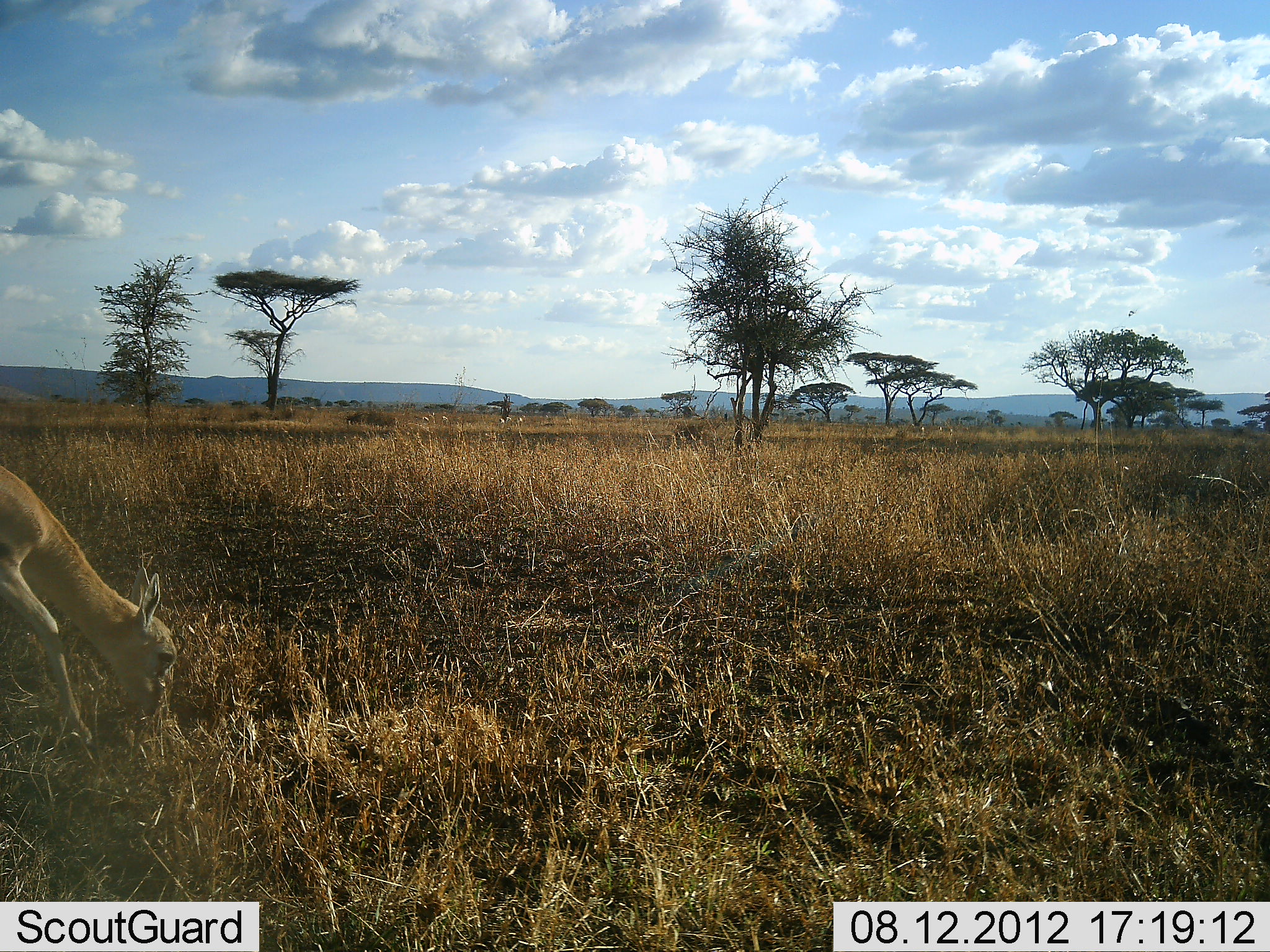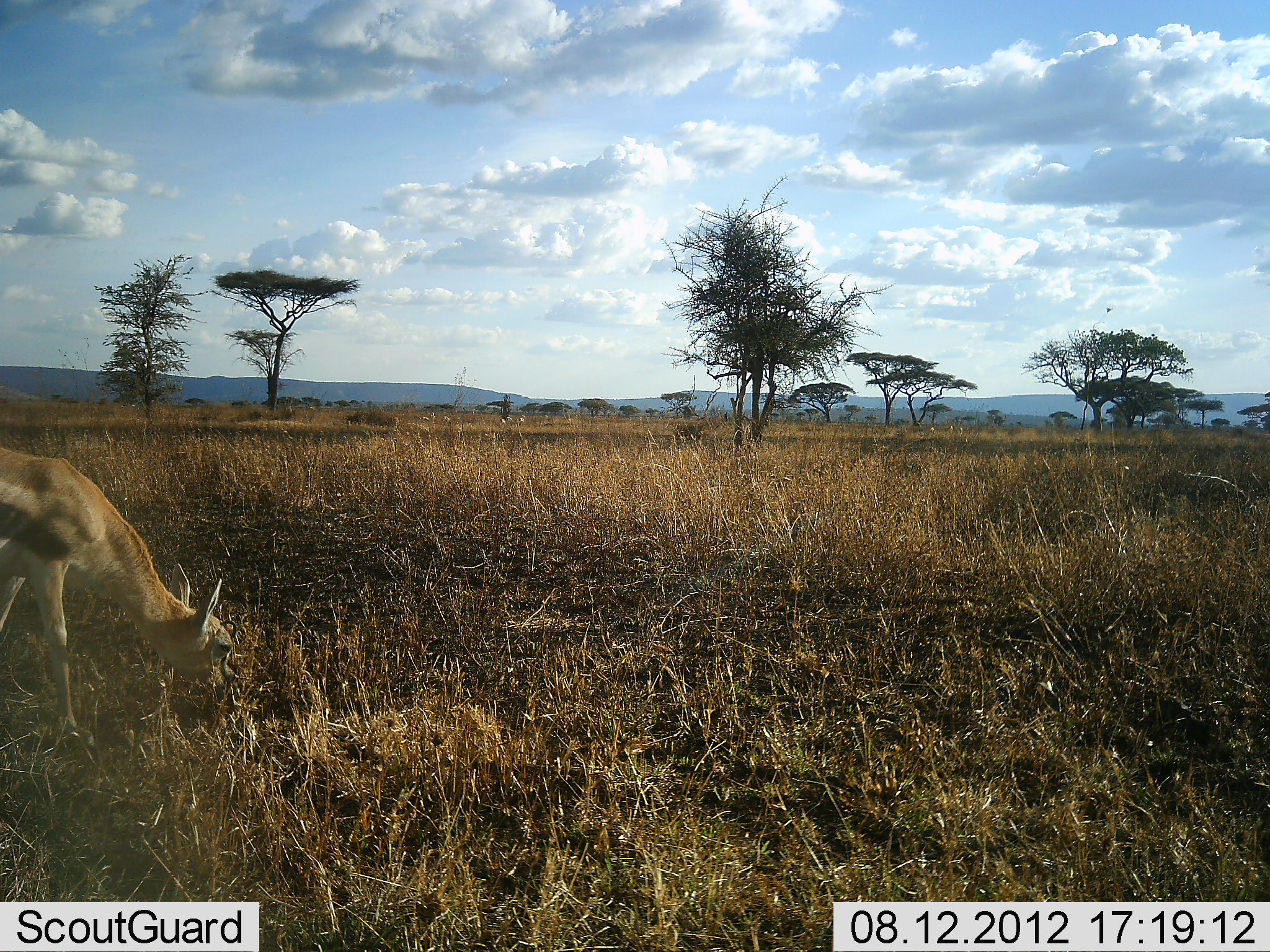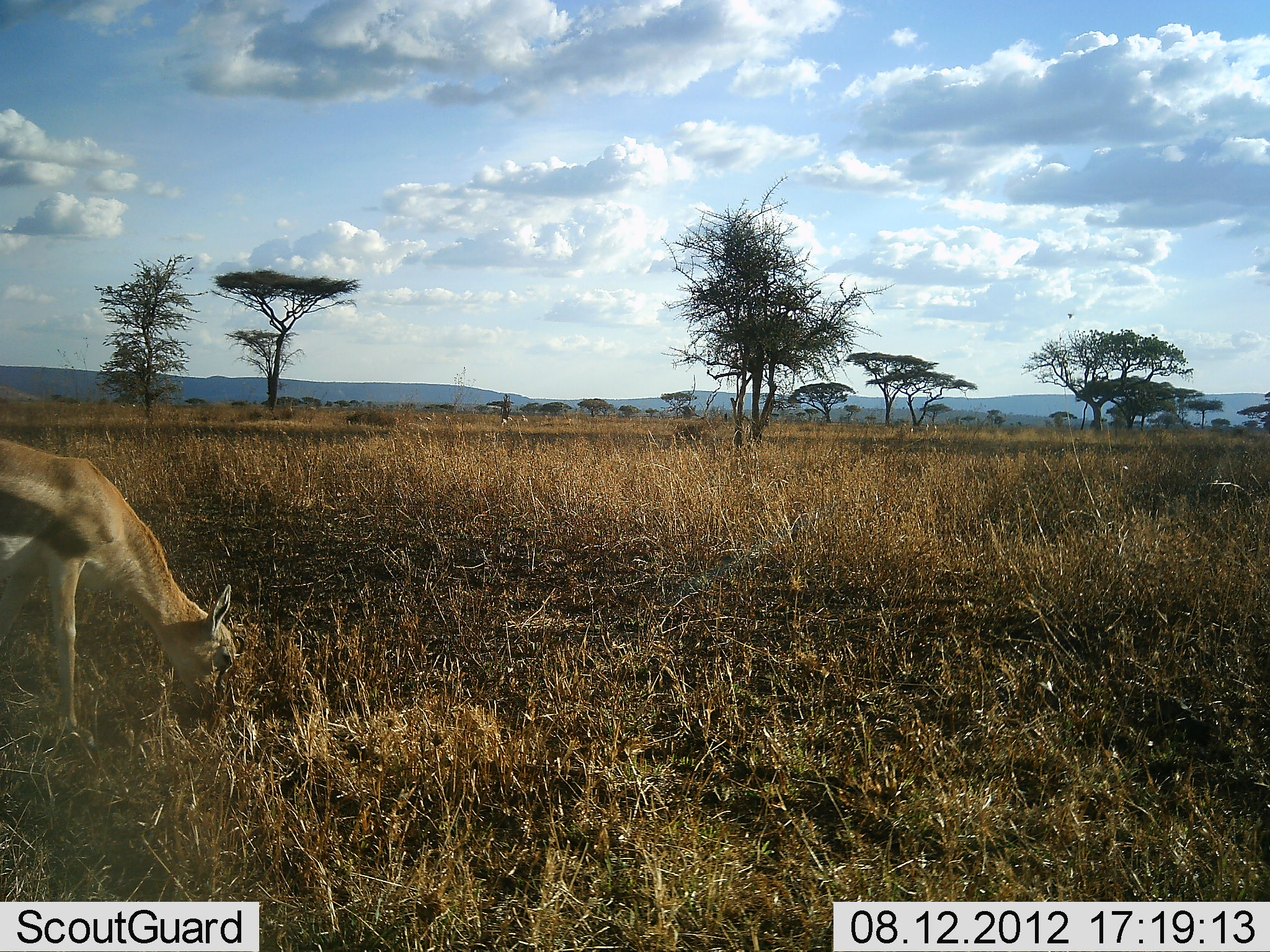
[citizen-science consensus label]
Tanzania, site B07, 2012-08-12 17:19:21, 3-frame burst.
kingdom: Animalia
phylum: Chordata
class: Mammalia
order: Artiodactyla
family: Bovidae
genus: Eudorcas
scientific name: Eudorcas thomsonii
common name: thomson's gazelle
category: gazellethomsons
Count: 1.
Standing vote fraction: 9%.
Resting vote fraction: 0%.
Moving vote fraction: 9%.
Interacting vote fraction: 0%.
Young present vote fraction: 9%.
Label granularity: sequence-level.